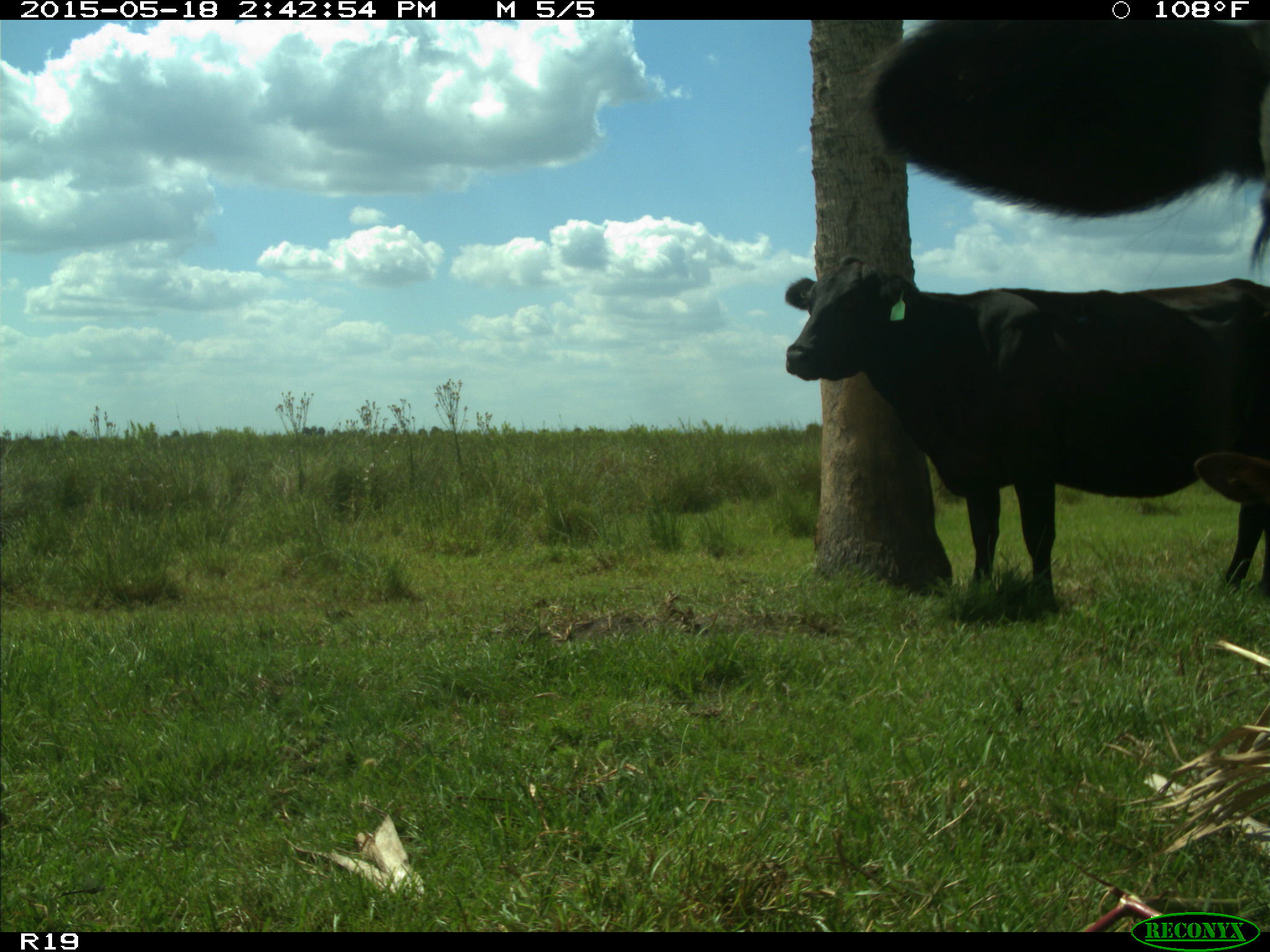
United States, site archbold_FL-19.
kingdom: Animalia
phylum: Chordata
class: Mammalia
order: Artiodactyla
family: Bovidae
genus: Bos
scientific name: Bos taurus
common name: domestic cow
Bos taurus (domestic cow).